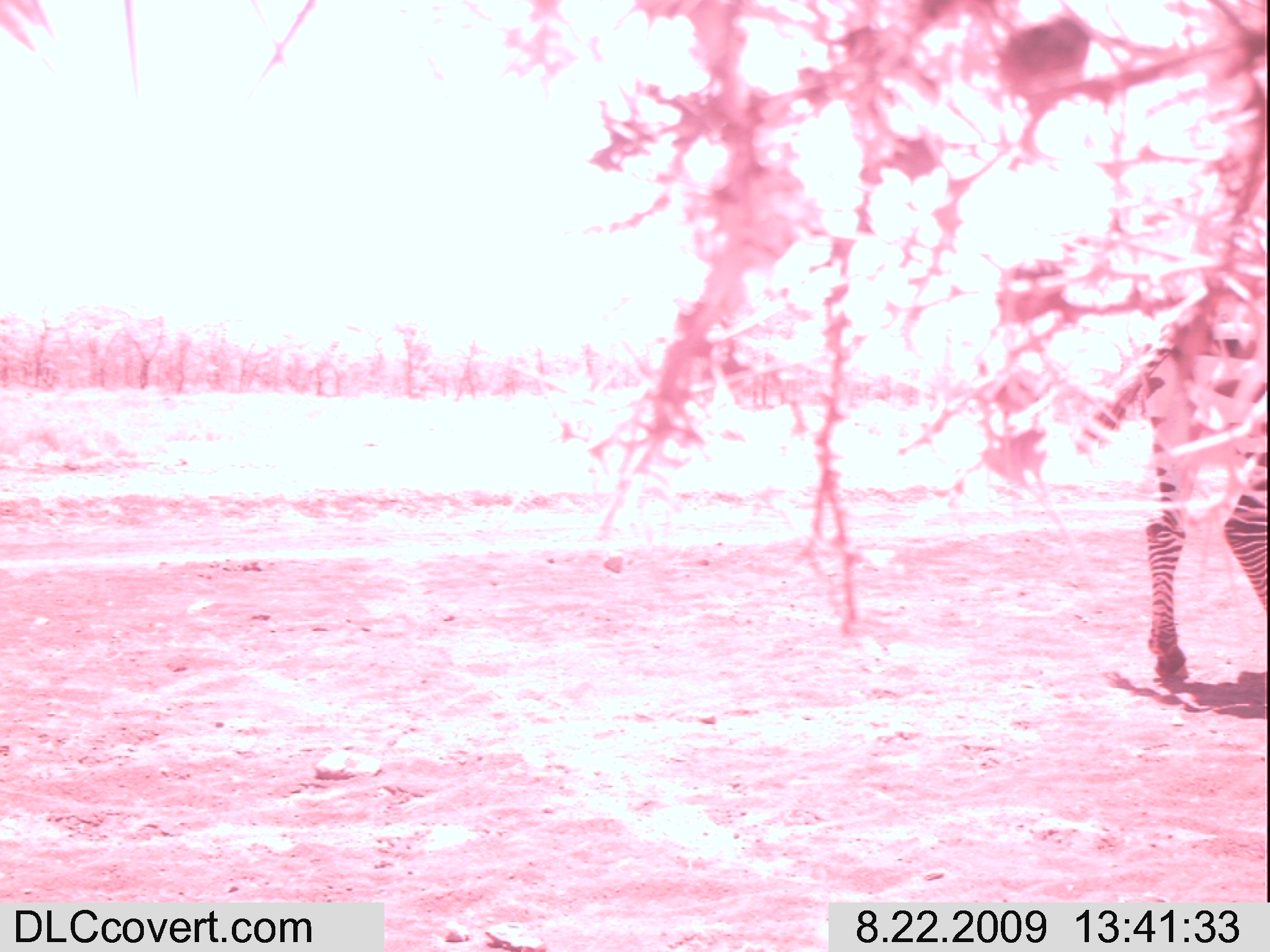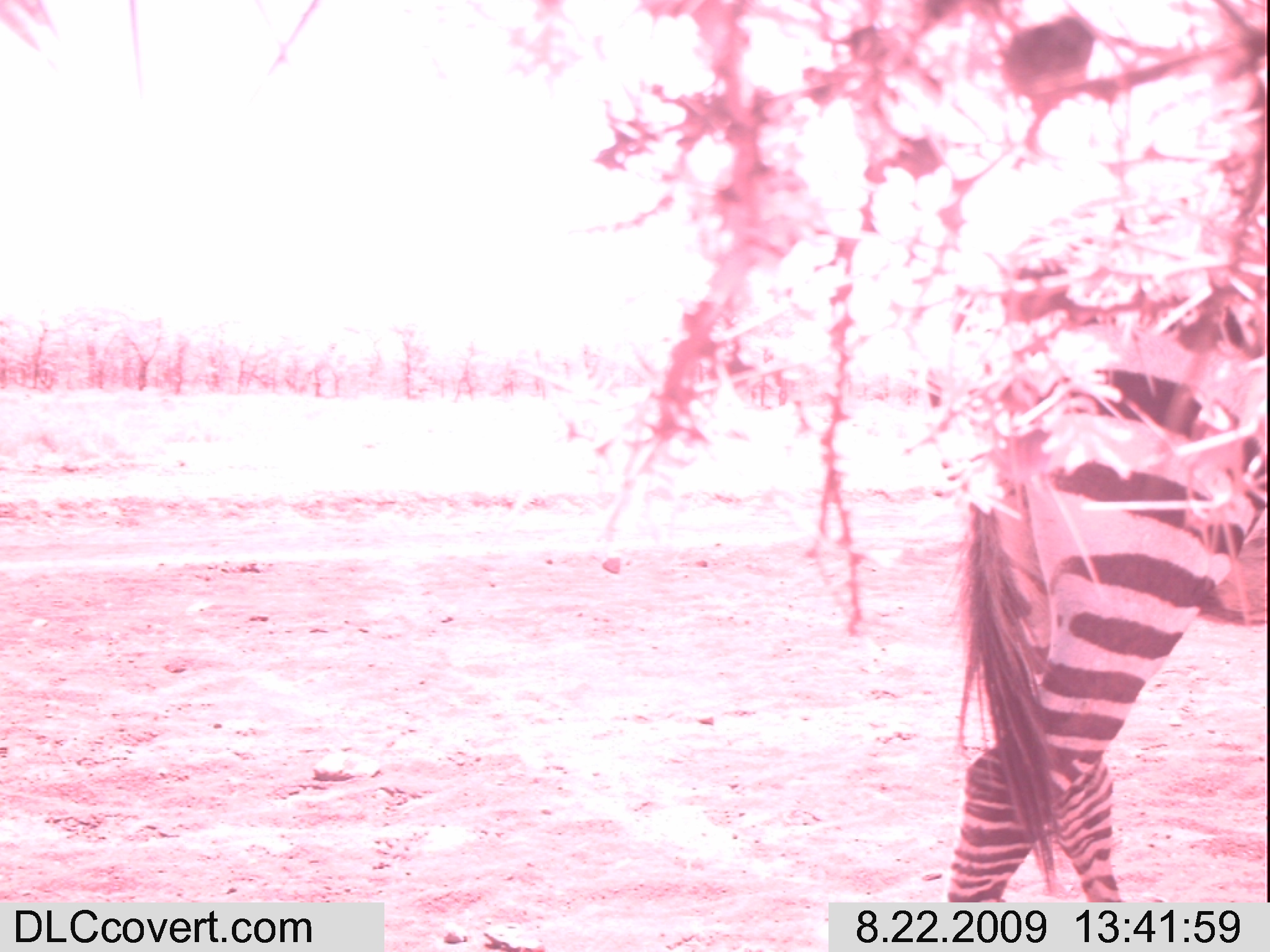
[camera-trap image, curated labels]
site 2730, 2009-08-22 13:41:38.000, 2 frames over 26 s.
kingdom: Animalia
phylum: Chordata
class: Mammalia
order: Perissodactyla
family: Equidae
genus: Equus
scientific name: Equus quagga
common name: plains zebra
Equus quagga (plains zebra), count 1.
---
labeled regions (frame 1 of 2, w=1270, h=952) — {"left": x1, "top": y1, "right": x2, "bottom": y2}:
equus quagga: {"left": 1066, "top": 254, "right": 1270, "bottom": 688}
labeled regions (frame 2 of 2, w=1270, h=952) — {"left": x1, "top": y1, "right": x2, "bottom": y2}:
equus quagga: {"left": 943, "top": 189, "right": 1270, "bottom": 902}